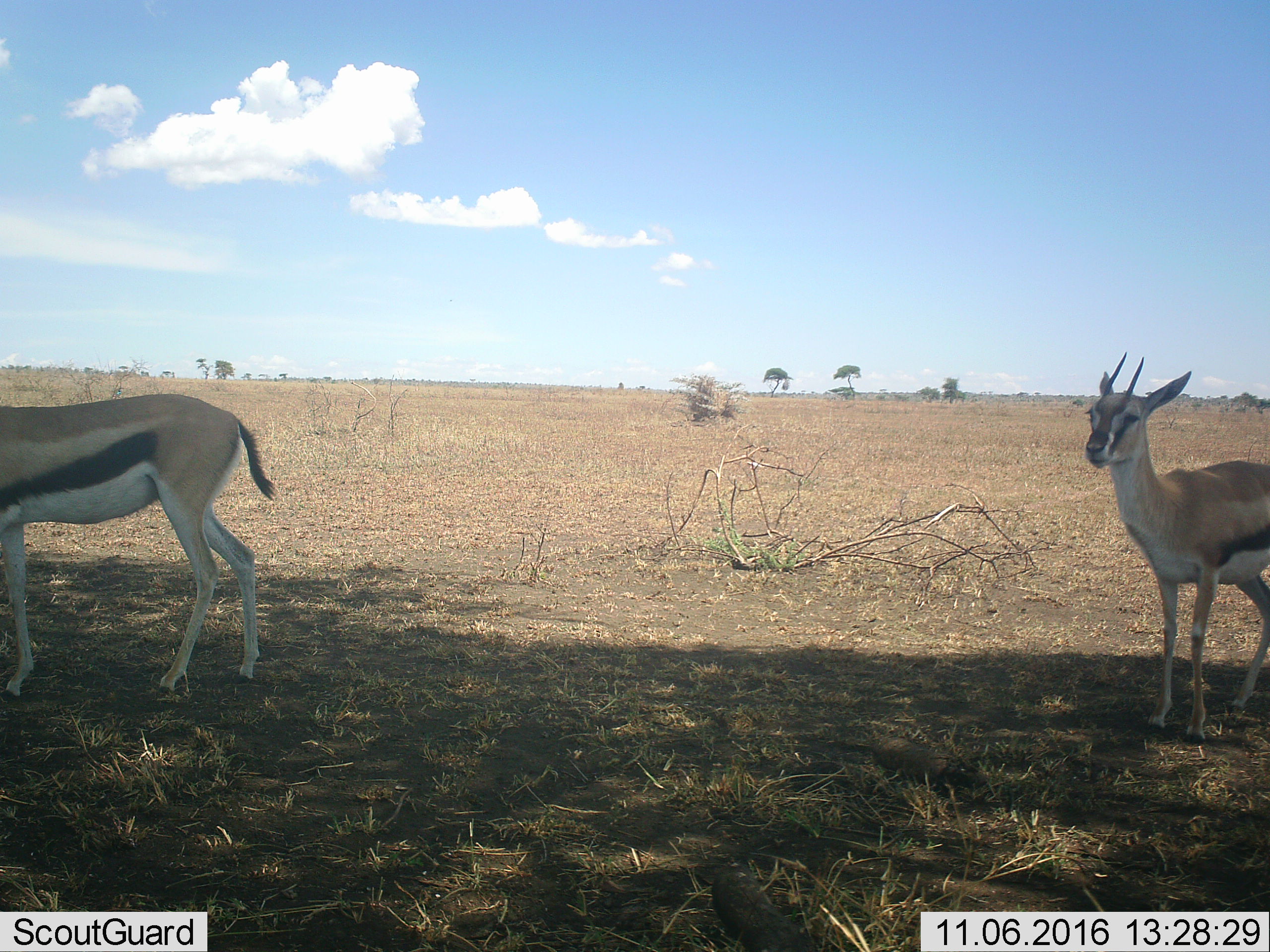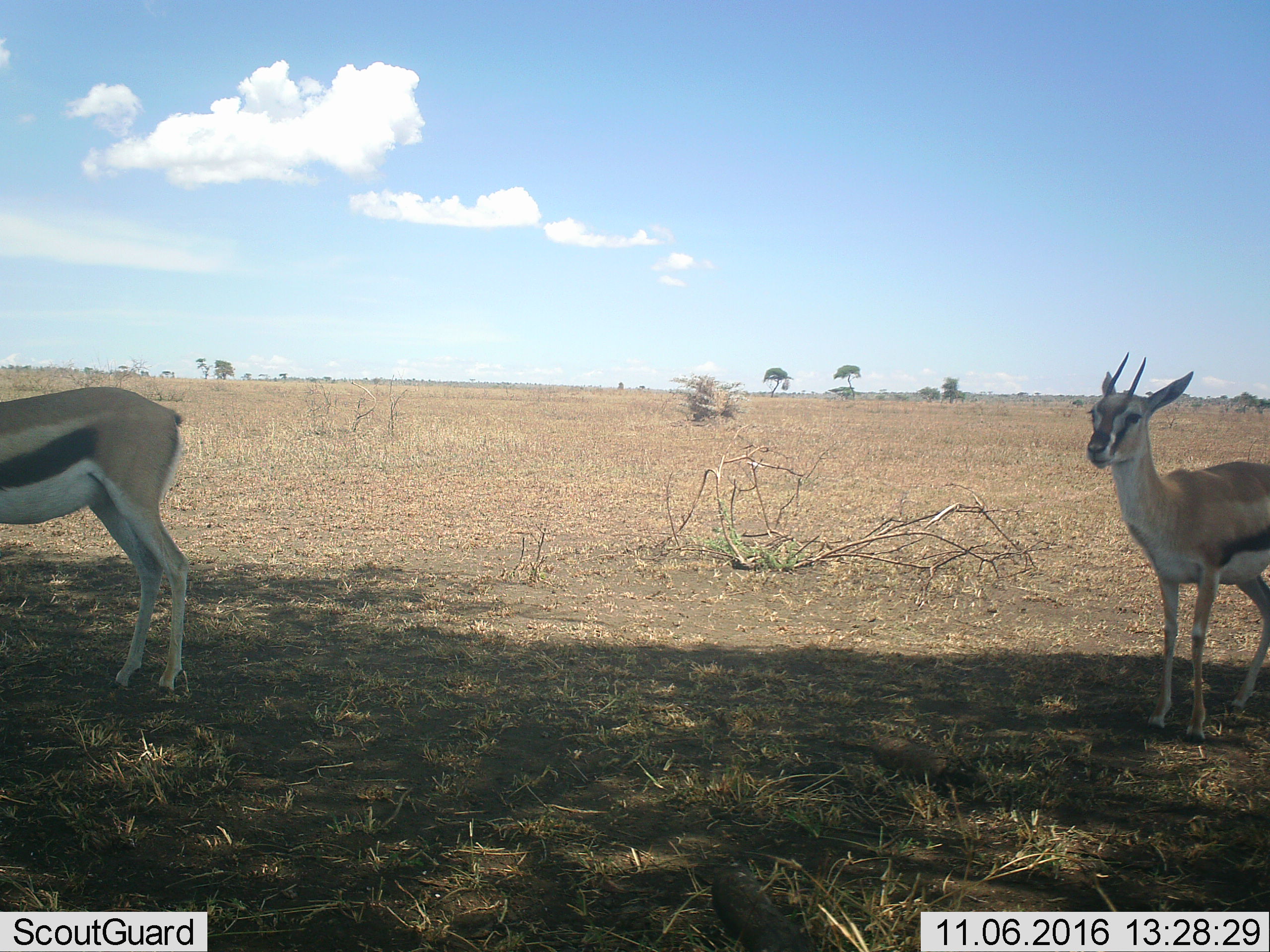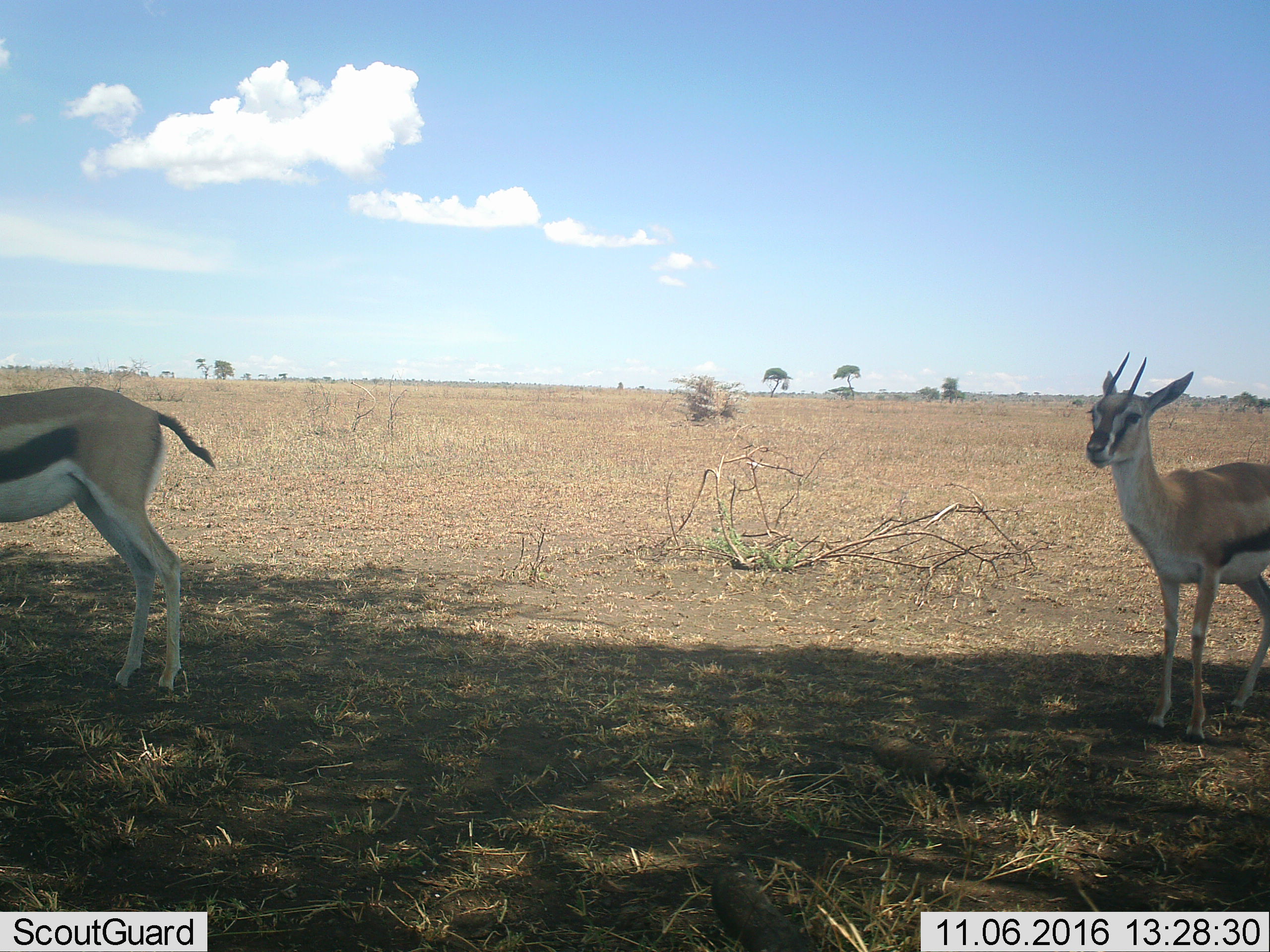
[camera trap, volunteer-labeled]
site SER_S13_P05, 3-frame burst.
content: unidentified animal